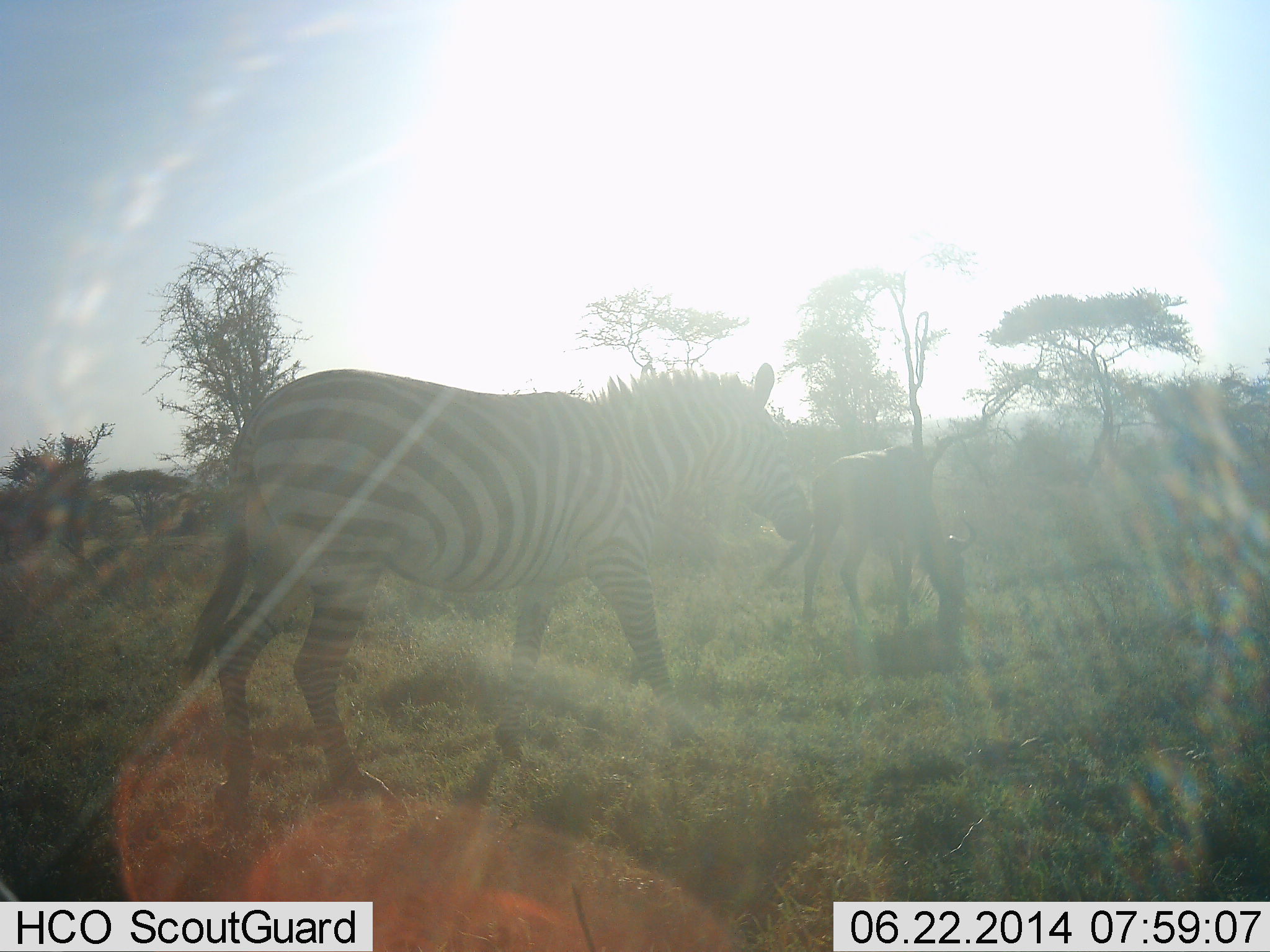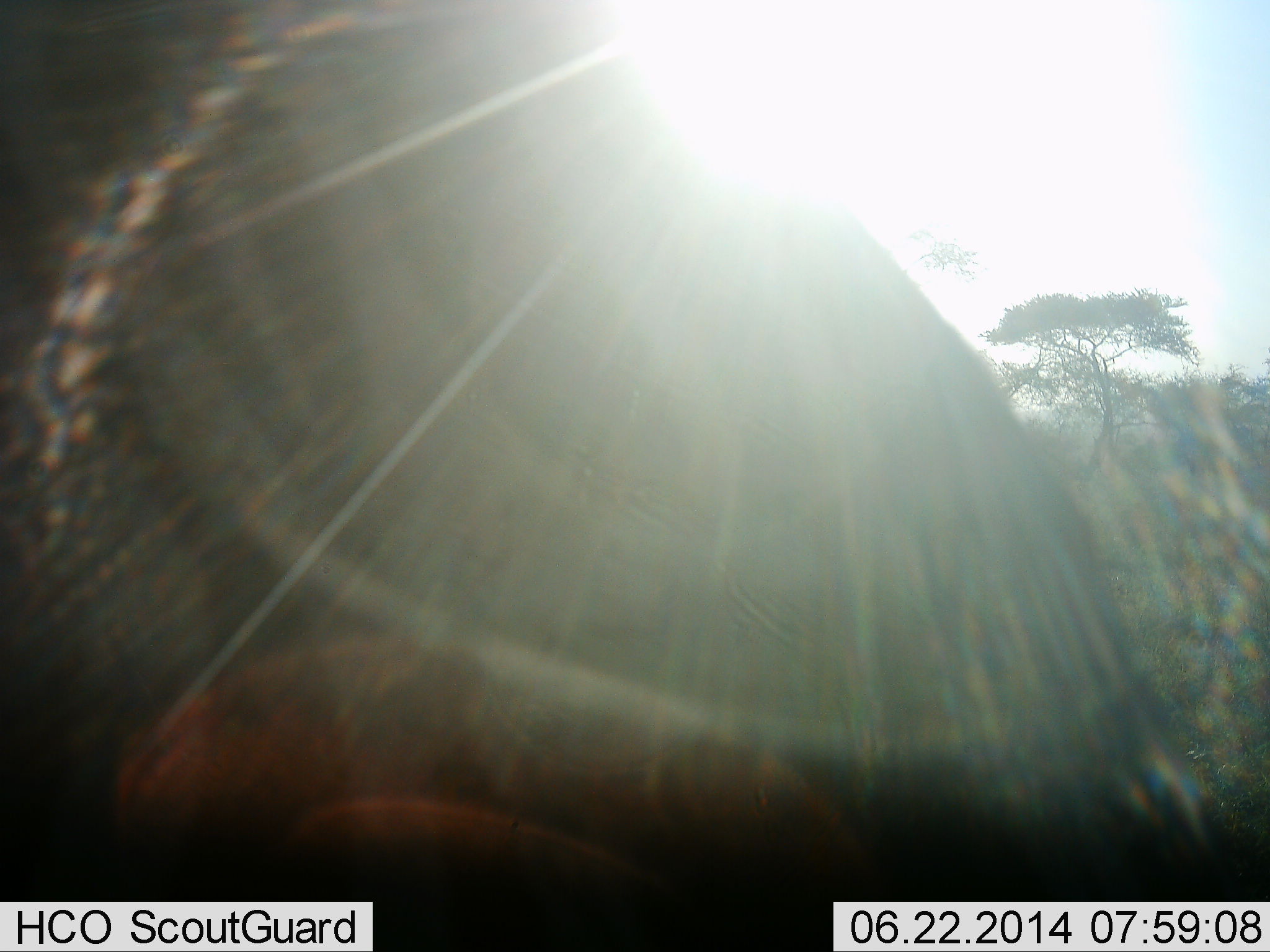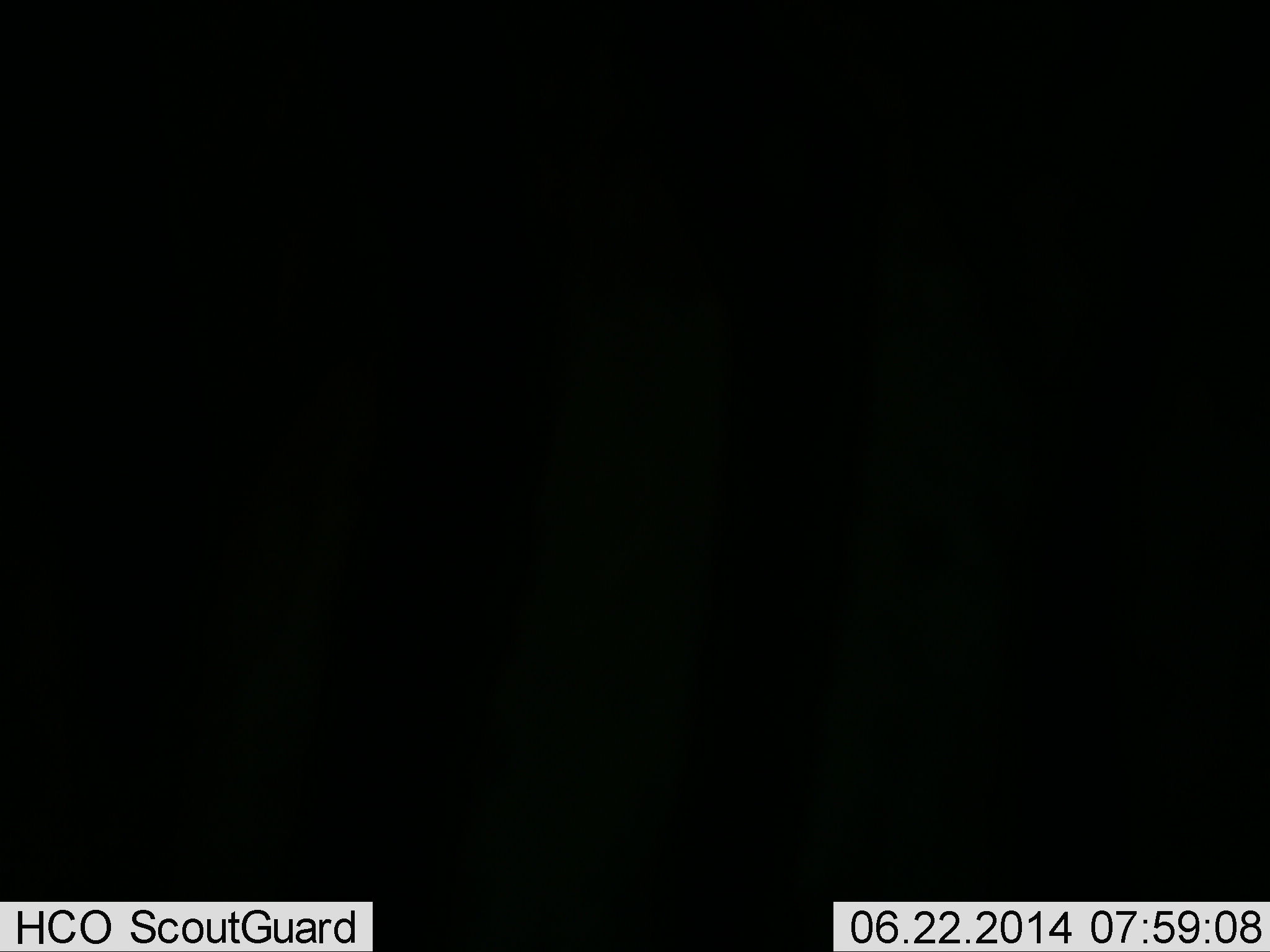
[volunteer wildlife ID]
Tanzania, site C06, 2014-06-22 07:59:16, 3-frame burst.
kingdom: Animalia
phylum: Chordata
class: Mammalia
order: Artiodactyla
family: Bovidae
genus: Connochaetes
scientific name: Connochaetes taurinus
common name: blue wildebeest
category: wildebeest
Wildebeest (blue wildebeest) (Connochaetes taurinus), count 1. Behavior (volunteer vote fractions): standing 0%, resting 0%, moving 40%, interacting 0%. Young present (vote fraction): 0%. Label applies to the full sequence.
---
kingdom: Animalia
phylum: Chordata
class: Mammalia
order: Perissodactyla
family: Equidae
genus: Equus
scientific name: Equus quagga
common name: plains zebra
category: zebra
Zebra (plains zebra) (Equus quagga), count 2. Behavior (volunteer vote fractions): standing 26%, resting 0%, moving 89%, interacting 0%. Young present (vote fraction): 0%. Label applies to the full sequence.